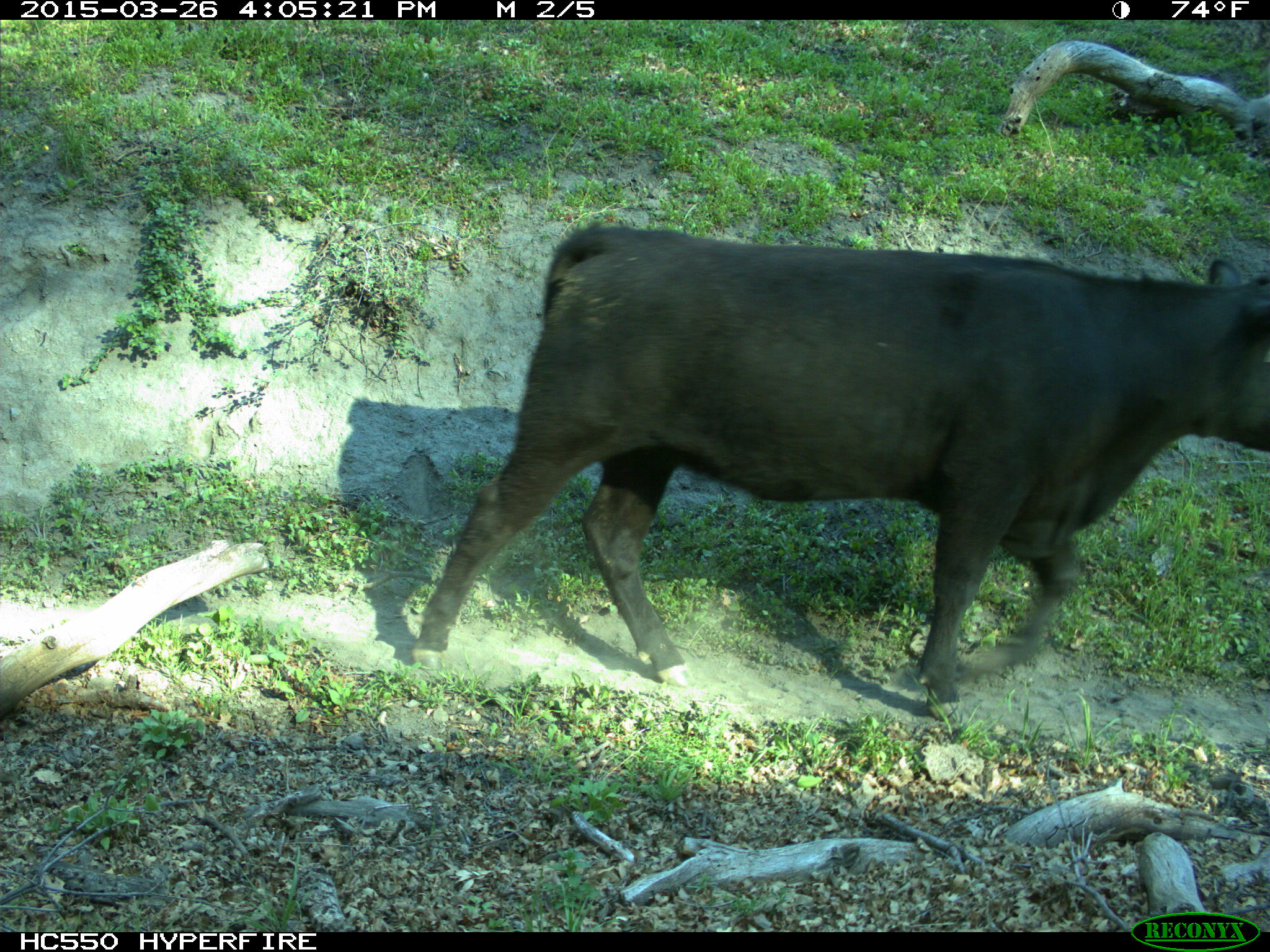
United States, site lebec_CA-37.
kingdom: Animalia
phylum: Chordata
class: Mammalia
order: Artiodactyla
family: Bovidae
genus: Bos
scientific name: Bos taurus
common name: domestic cow